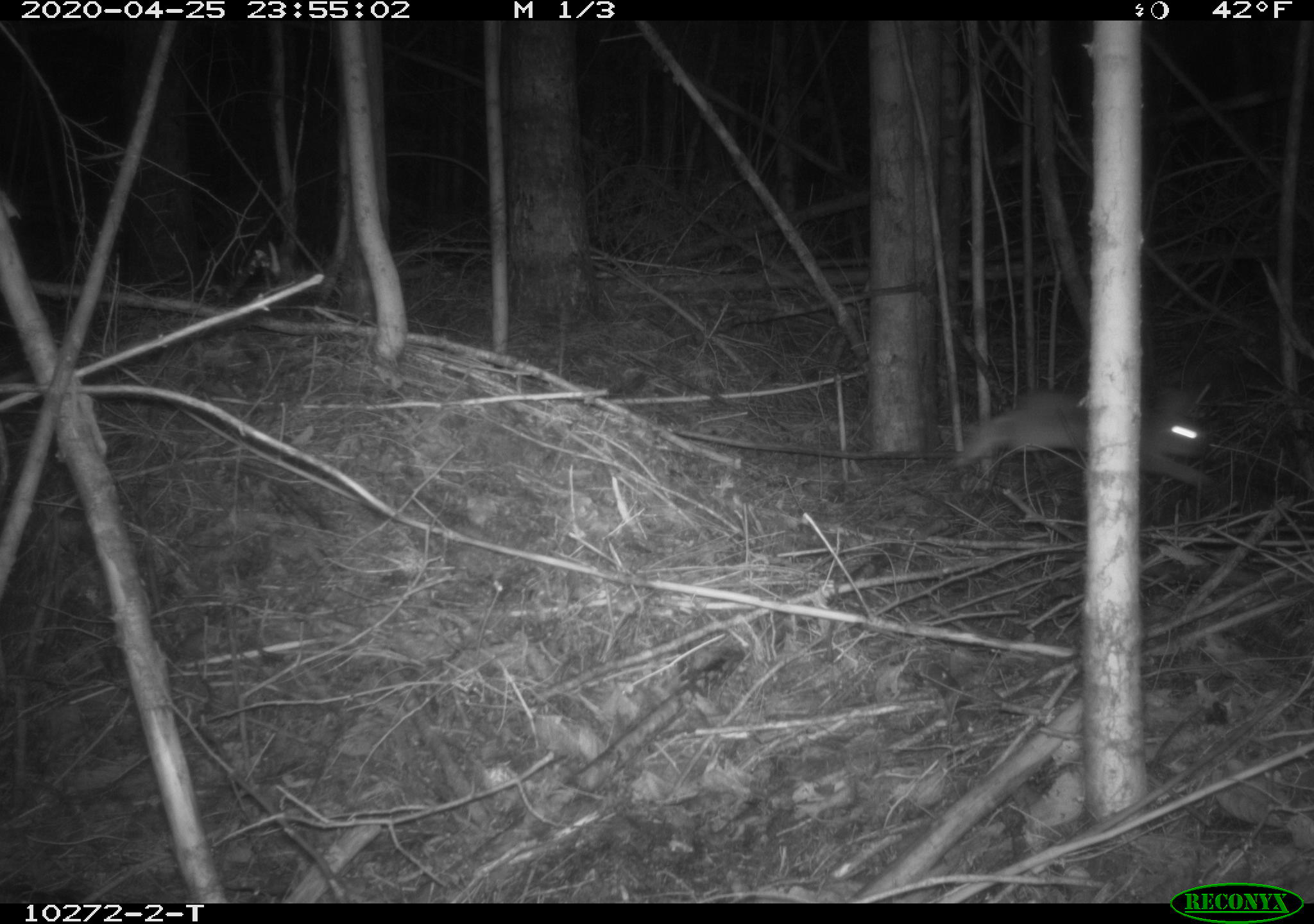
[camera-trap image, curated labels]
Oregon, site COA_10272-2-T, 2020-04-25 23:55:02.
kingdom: Animalia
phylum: Chordata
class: Mammalia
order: Lagomorpha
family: Leporidae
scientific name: Leporidae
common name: hares and rabbits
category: leporidae family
Leporidae family (hares and rabbits) (Leporidae).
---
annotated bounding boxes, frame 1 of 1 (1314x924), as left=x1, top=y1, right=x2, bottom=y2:
leporidae family: left=952, top=381, right=1213, bottom=507